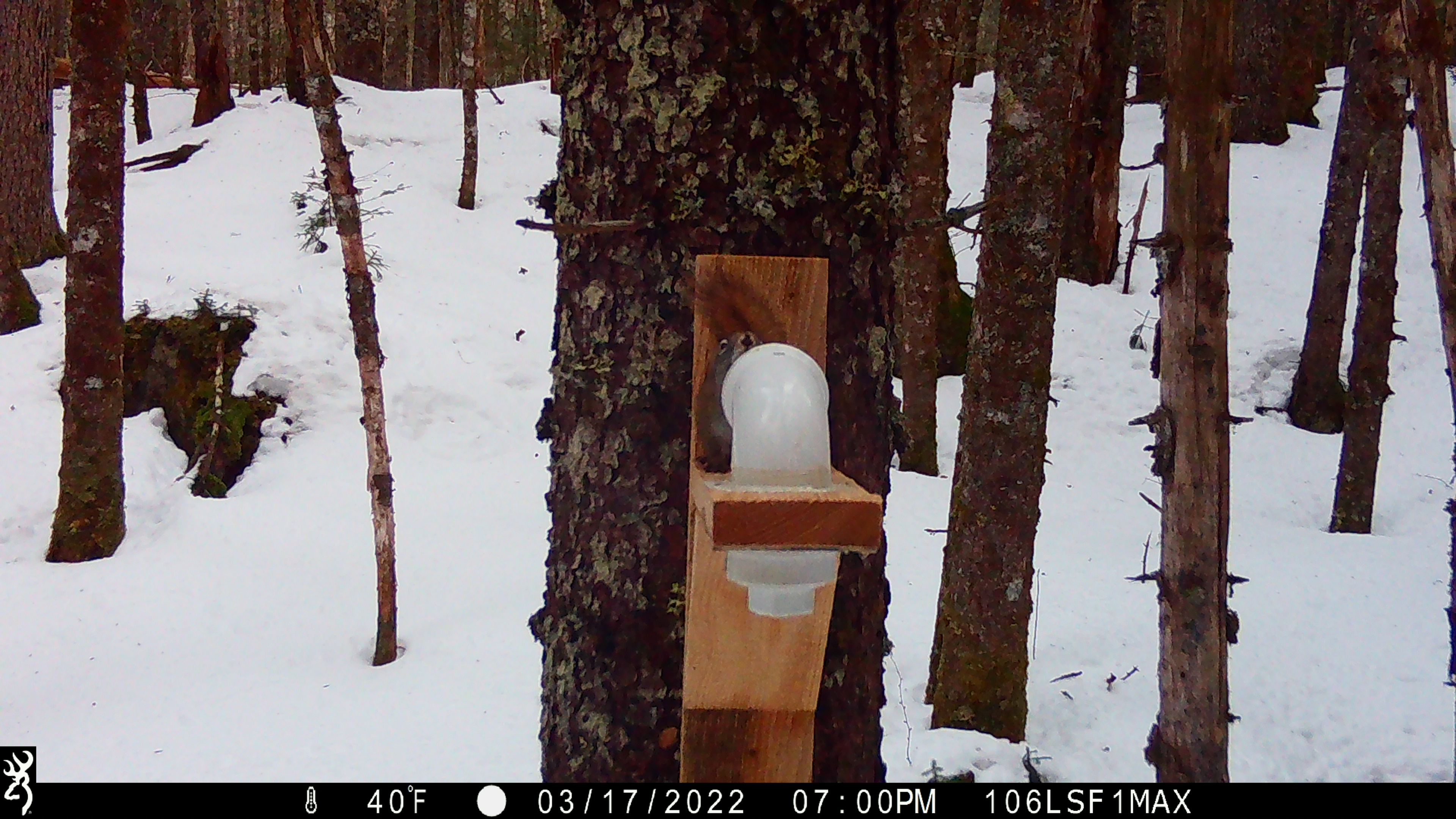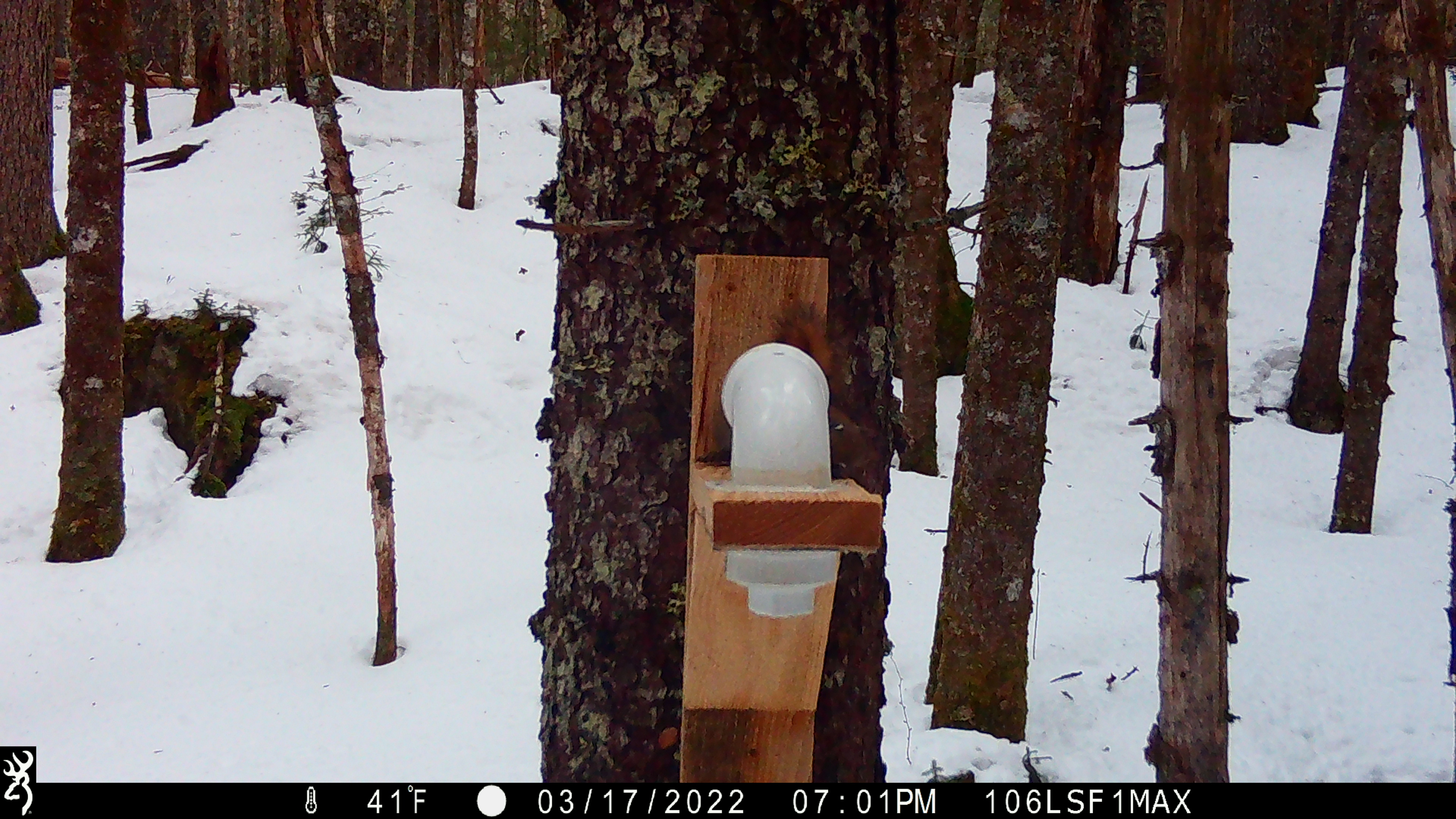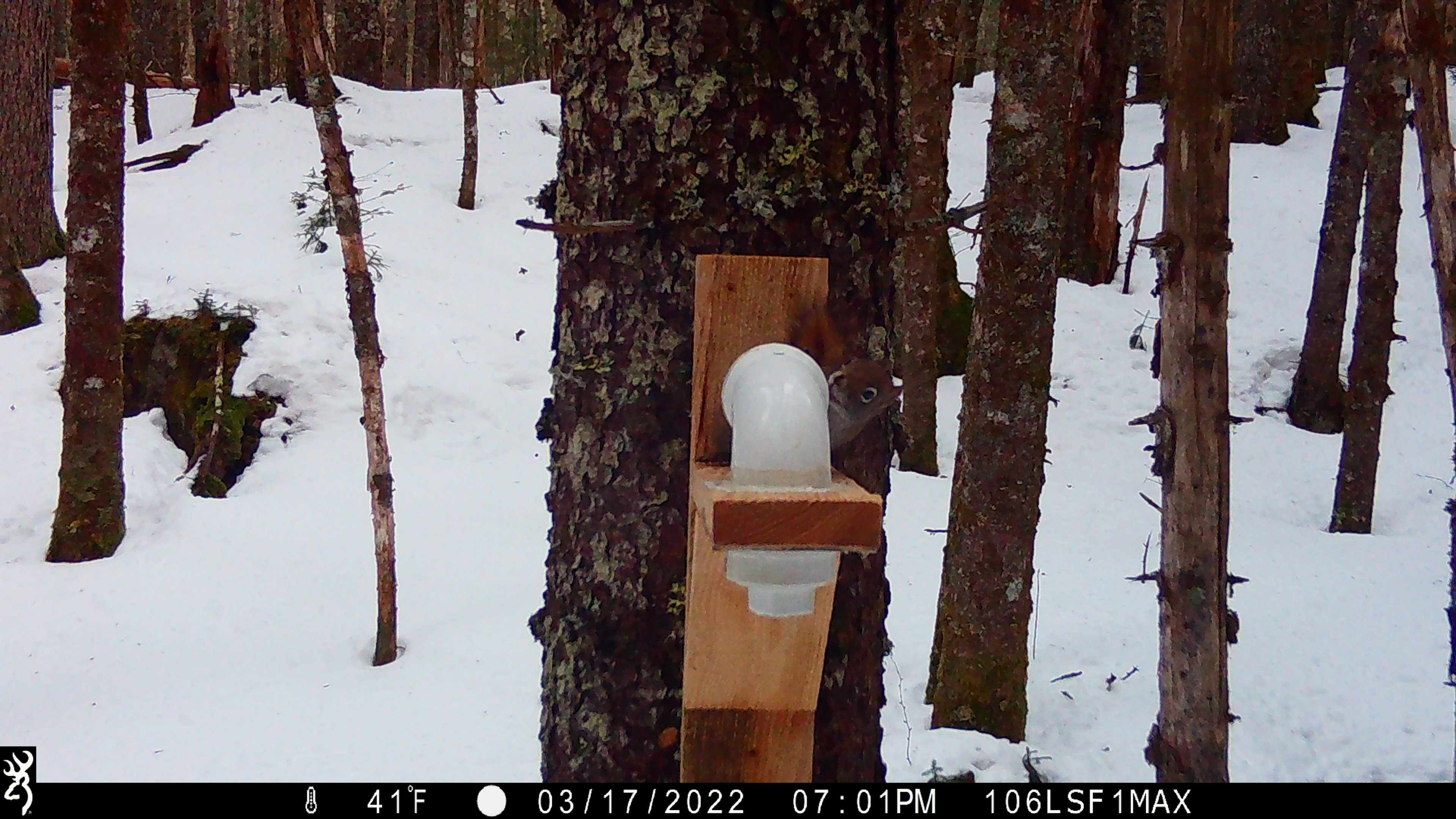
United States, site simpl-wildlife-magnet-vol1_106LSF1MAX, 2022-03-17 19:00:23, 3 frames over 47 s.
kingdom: Animalia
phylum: Chordata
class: Mammalia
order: Rodentia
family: Sciuridae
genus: Tamiasciurus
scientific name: Tamiasciurus hudsonicus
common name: red squirrel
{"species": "red squirrel (Tamiasciurus hudsonicus)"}